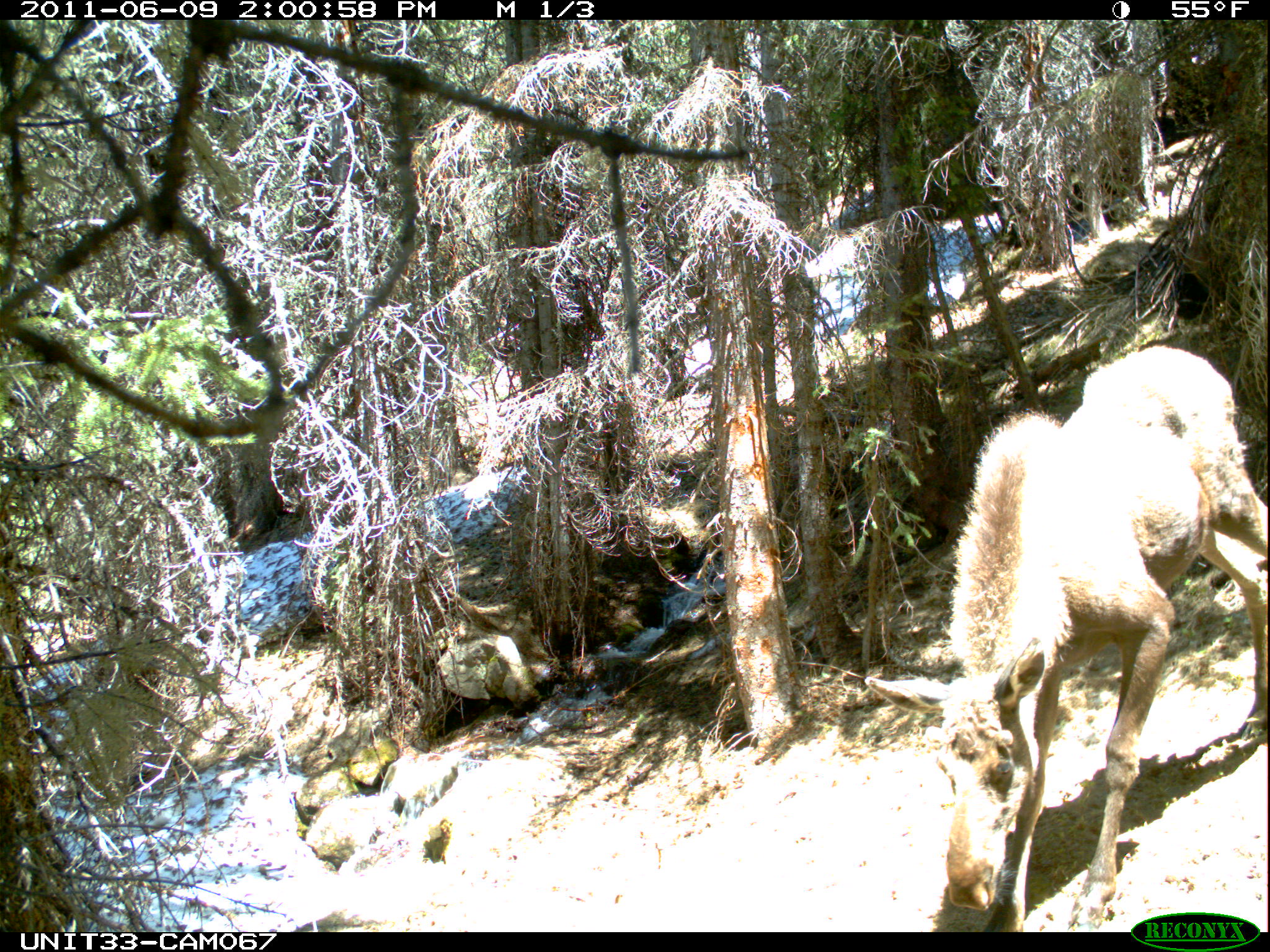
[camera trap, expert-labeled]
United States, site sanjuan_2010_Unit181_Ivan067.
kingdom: Animalia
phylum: Chordata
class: Mammalia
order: Artiodactyla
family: Cervidae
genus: Alces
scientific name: Alces alces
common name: moose